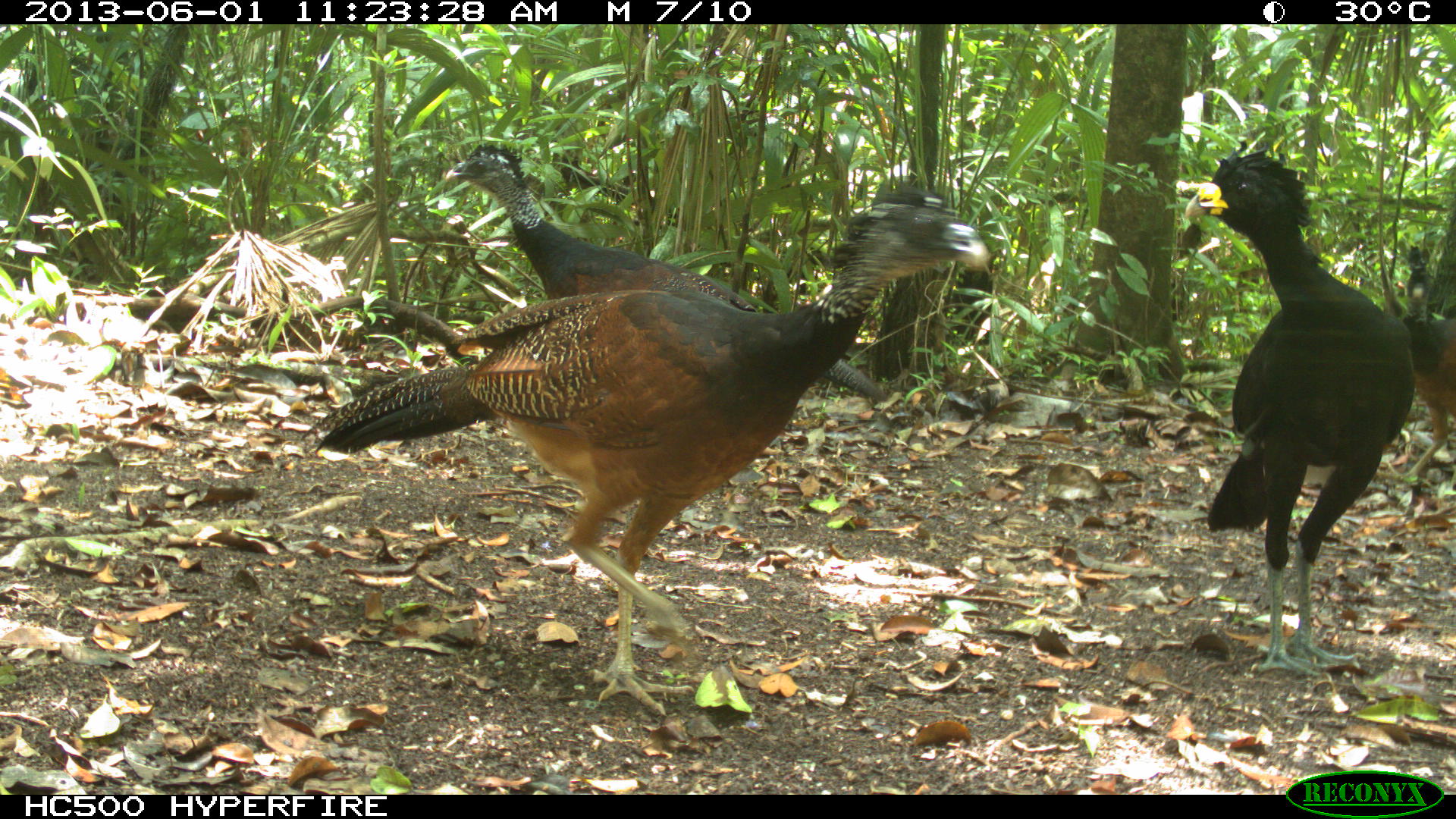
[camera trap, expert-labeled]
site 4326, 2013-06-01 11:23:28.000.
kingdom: Animalia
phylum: Chordata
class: Aves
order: Galliformes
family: Cracidae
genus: Crax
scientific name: Crax rubra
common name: great curassow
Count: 3.